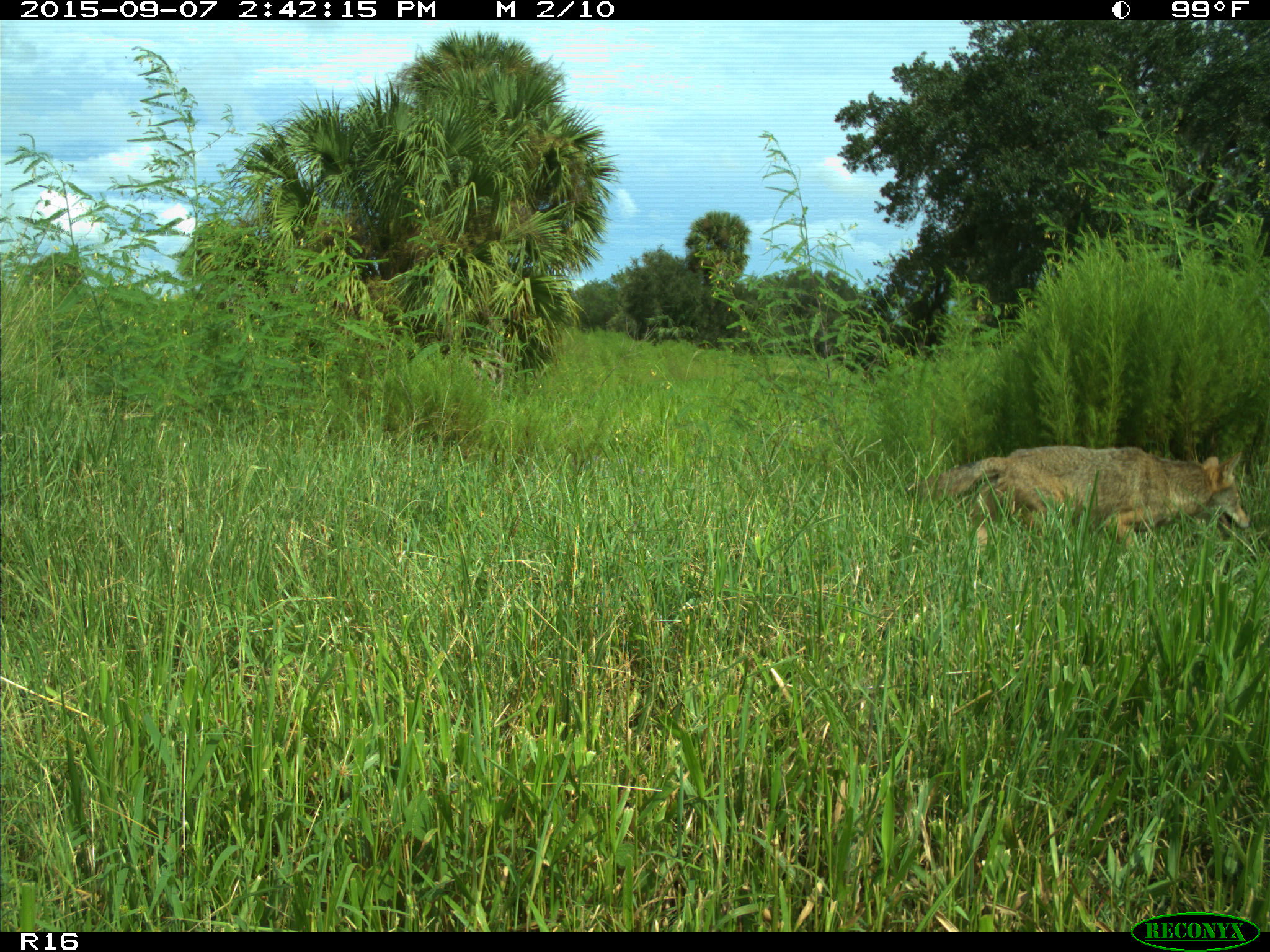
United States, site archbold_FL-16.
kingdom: Animalia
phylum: Chordata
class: Mammalia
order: Carnivora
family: Canidae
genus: Canis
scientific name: Canis latrans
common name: coyote